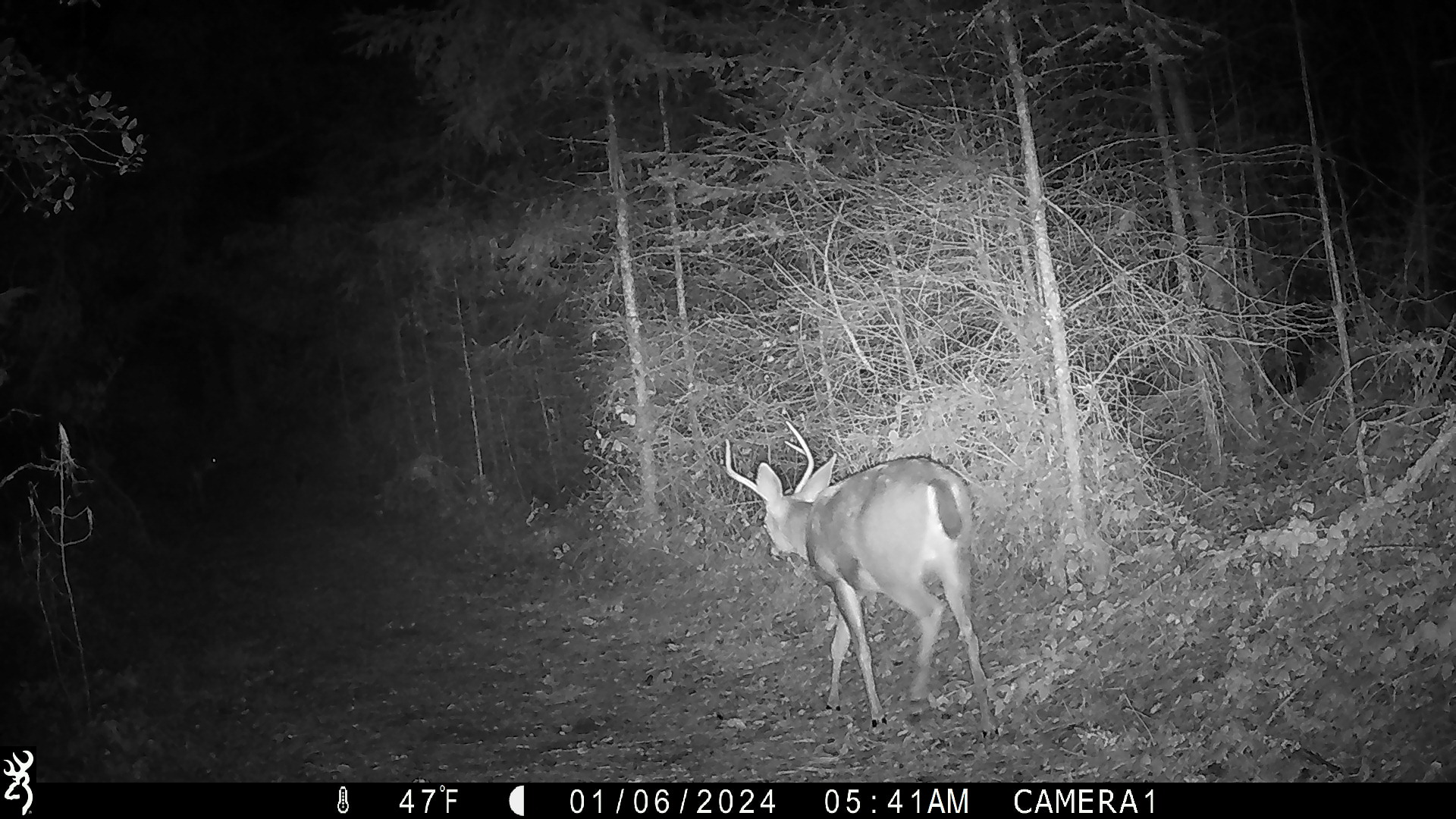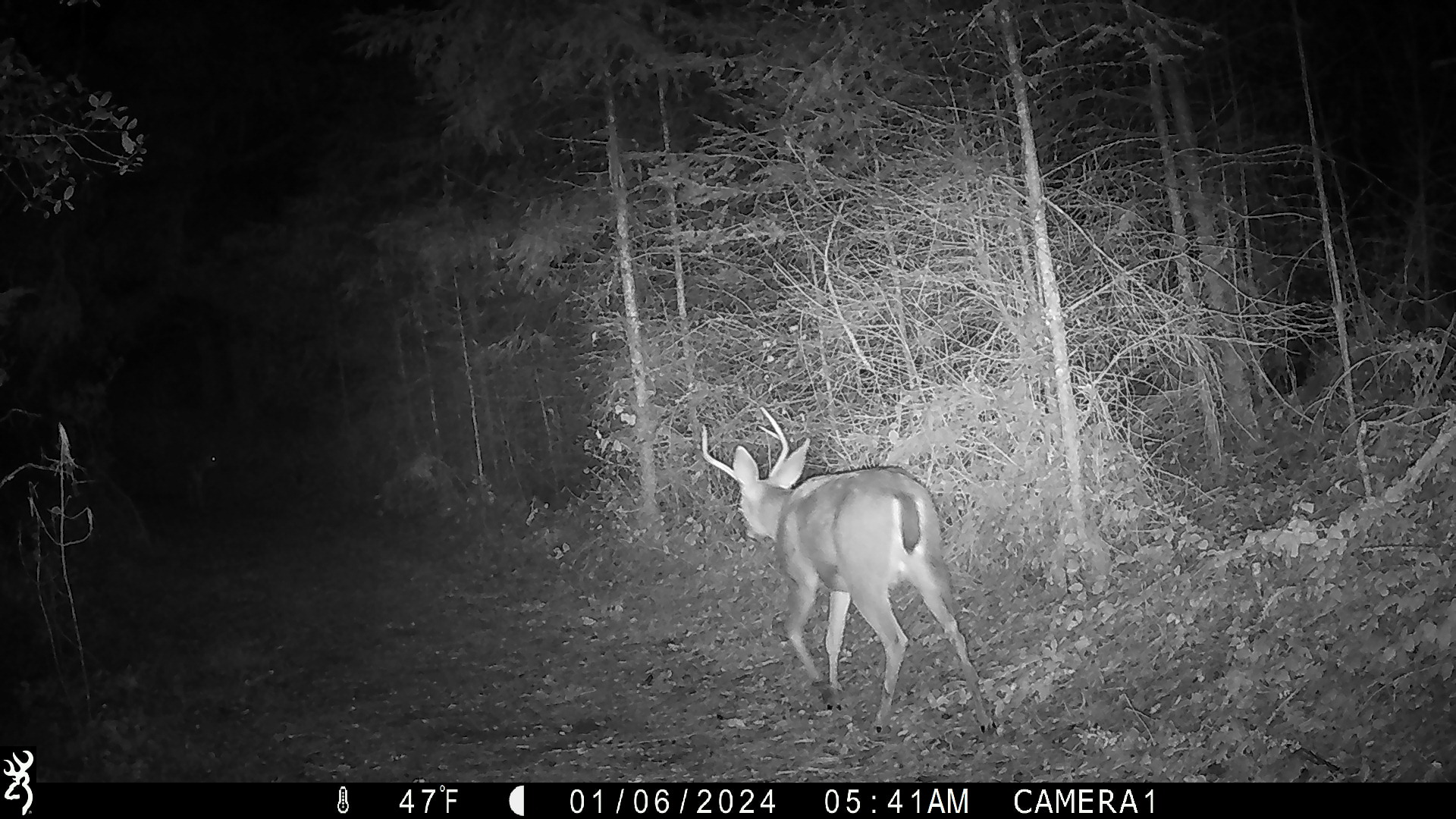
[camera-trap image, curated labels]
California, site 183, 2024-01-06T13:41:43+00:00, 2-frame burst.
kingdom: Animalia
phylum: Chordata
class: Mammalia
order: Artiodactyla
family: Cervidae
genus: Odocoileus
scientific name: Odocoileus hemionus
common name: mule deer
Mule deer (Odocoileus hemionus).